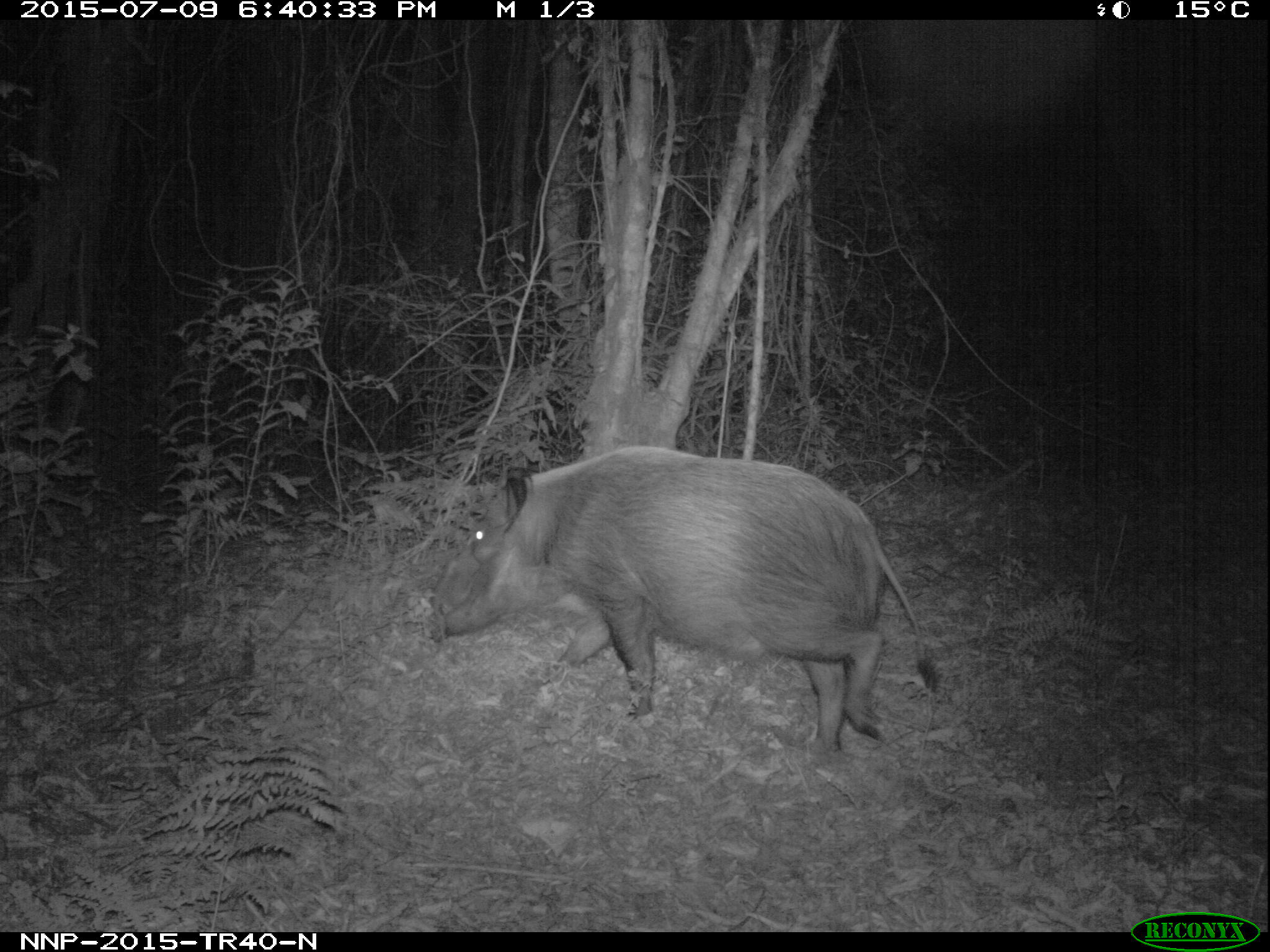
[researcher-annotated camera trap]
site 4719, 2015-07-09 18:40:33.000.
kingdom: Animalia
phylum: Chordata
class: Mammalia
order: Artiodactyla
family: Suidae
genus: Potamochoerus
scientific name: Potamochoerus larvatus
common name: bushpig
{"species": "Potamochoerus larvatus (bushpig)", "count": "1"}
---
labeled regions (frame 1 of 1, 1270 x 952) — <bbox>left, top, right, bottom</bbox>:
potamochoerus larvatus: <bbox>421, 444, 941, 752</bbox>